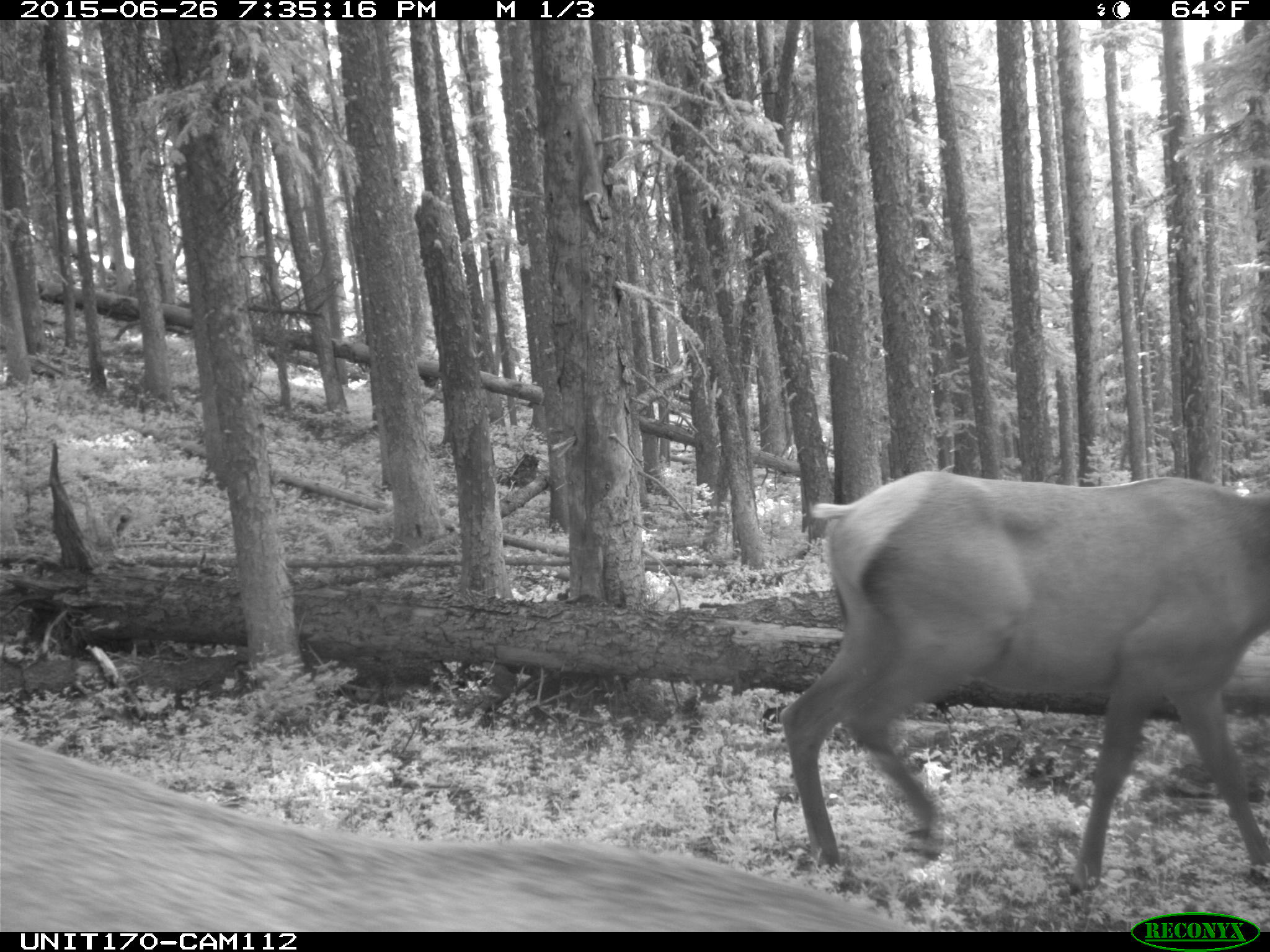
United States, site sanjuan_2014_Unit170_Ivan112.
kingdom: Animalia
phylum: Chordata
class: Mammalia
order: Artiodactyla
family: Cervidae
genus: Cervus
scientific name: Cervus elaphus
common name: red deer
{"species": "Cervus elaphus (red deer)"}